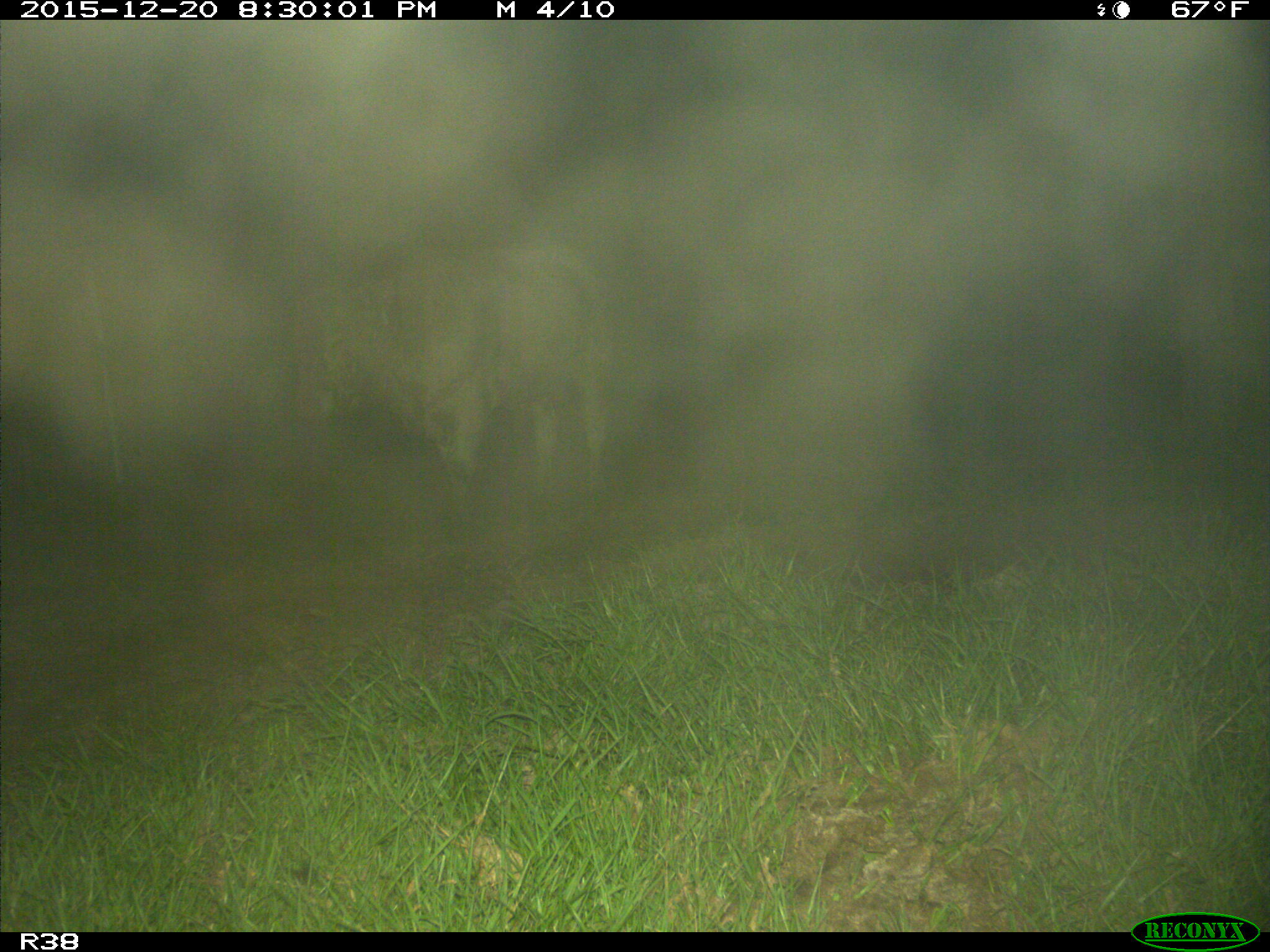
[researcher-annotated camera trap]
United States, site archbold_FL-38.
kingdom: Animalia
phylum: Chordata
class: Mammalia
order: Artiodactyla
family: Bovidae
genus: Bos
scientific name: Bos taurus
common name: domestic cow